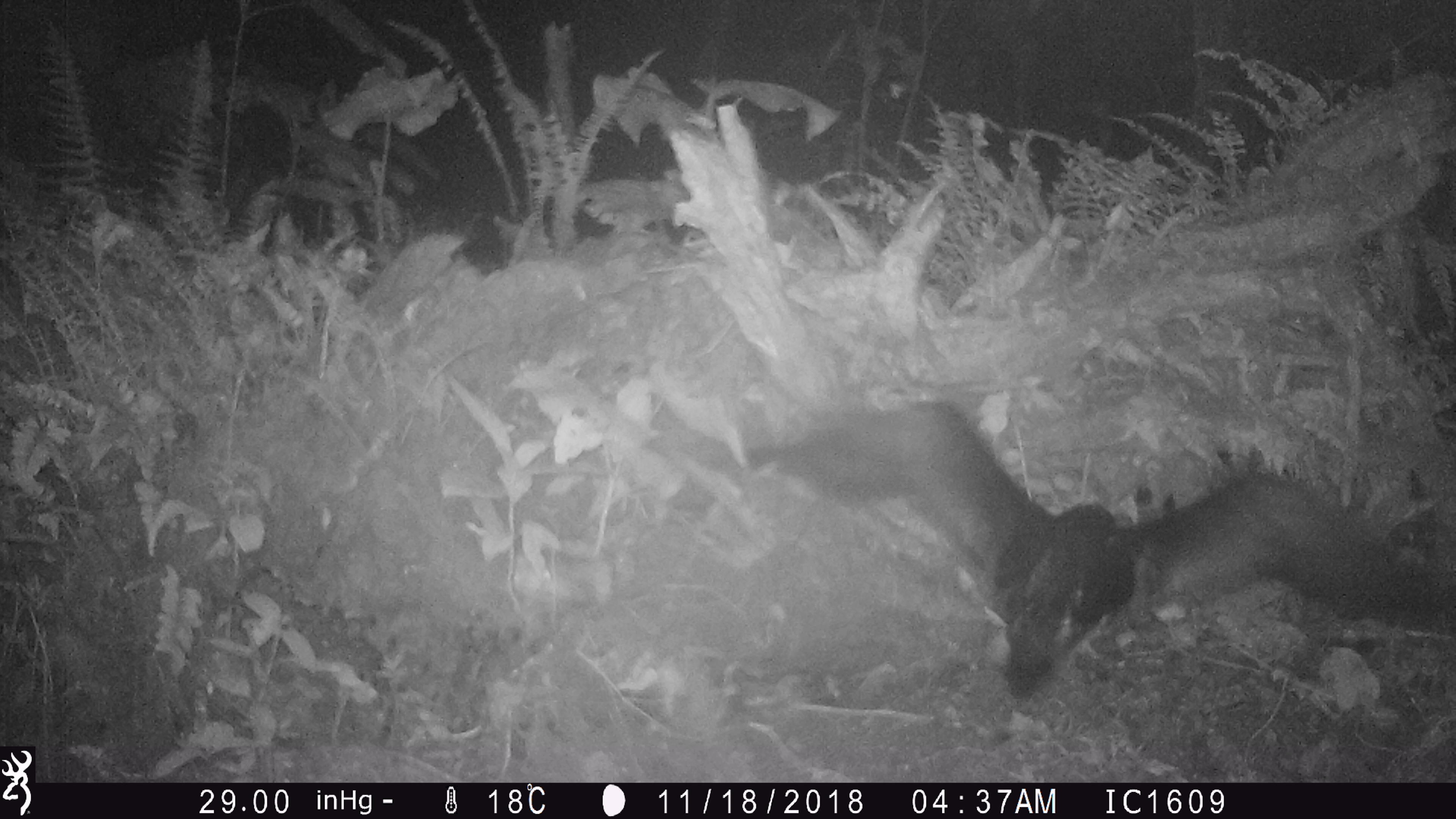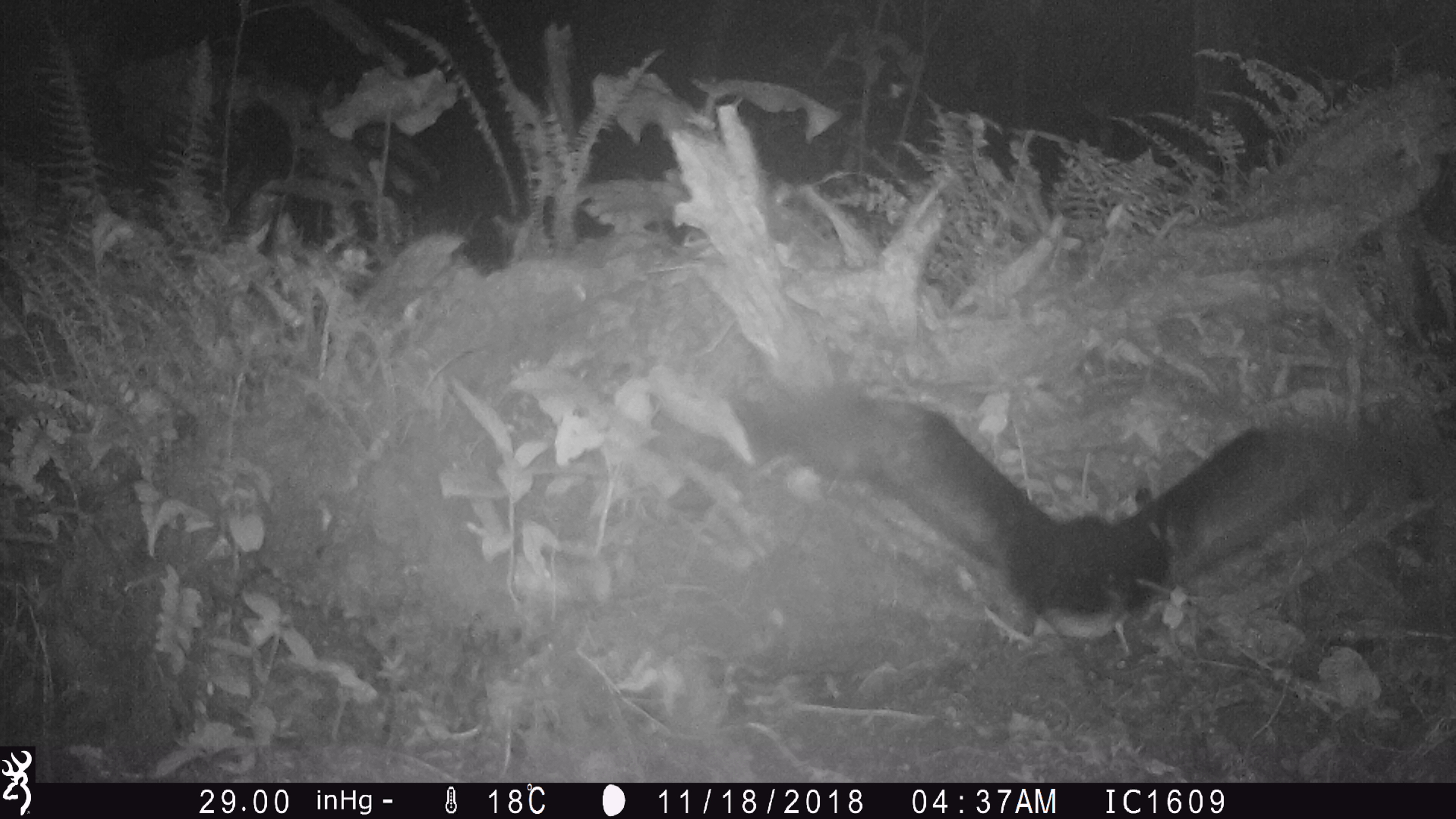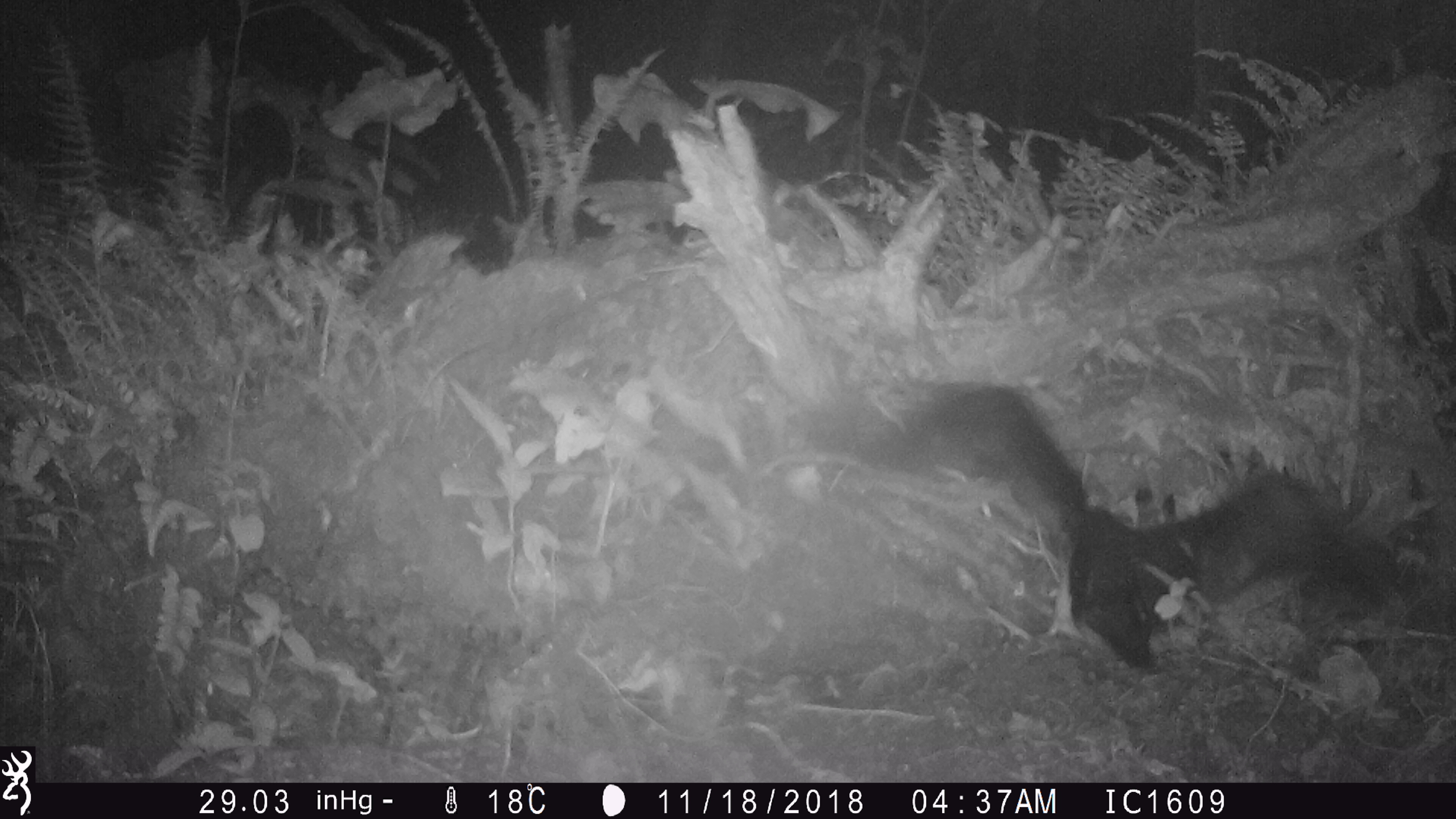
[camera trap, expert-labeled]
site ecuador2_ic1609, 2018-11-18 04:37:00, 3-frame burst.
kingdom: Animalia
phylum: Chordata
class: Aves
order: Procellariiformes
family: Procellariidae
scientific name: Procellariidae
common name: petrel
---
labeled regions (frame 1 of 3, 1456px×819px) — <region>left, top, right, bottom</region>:
petrel: <region>731, 381, 1456, 728</region>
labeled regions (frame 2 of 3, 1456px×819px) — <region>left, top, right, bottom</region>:
petrel: <region>725, 378, 1456, 690</region>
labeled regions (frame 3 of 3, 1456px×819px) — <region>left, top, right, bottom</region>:
petrel: <region>786, 360, 1426, 696</region>